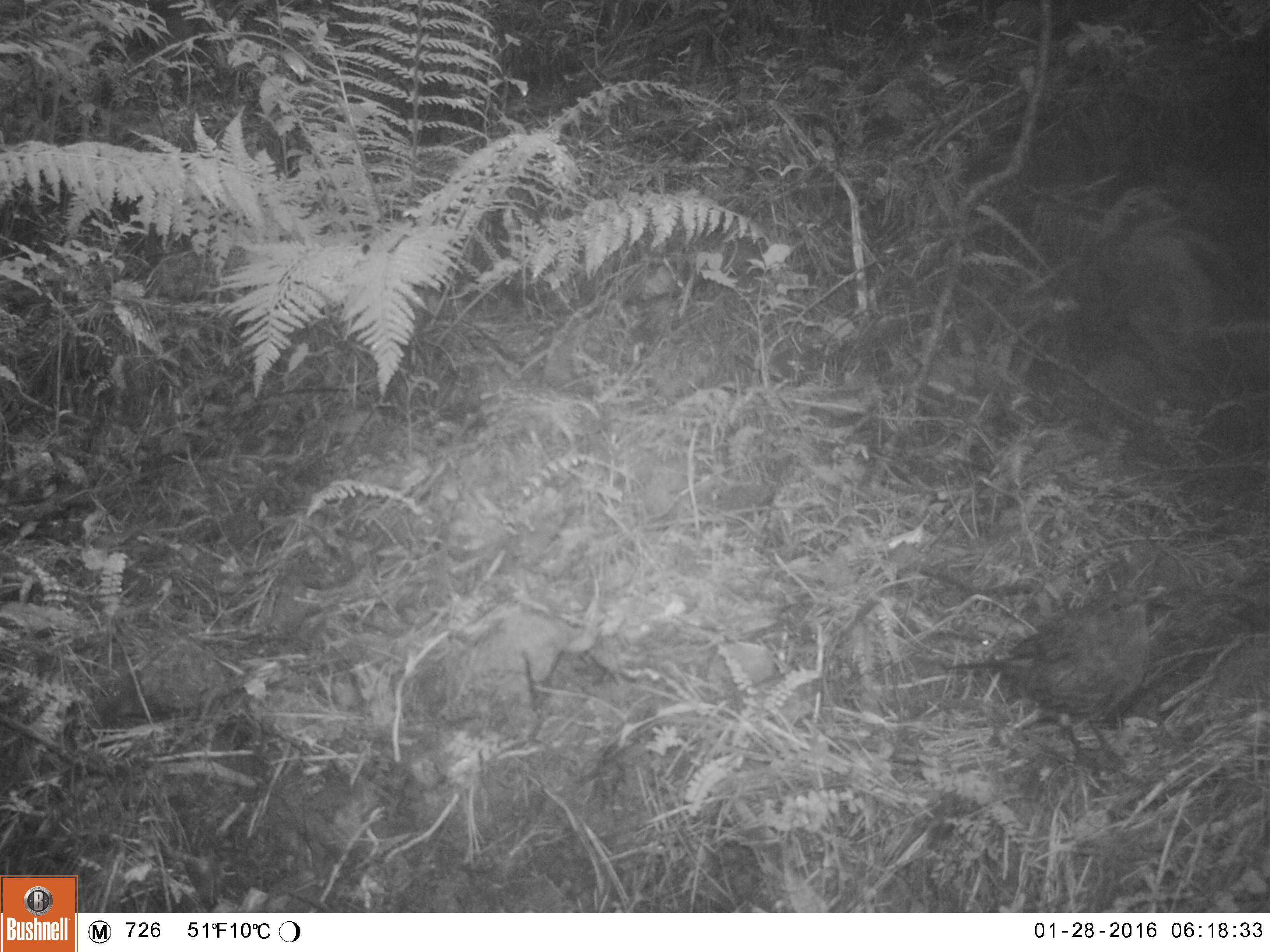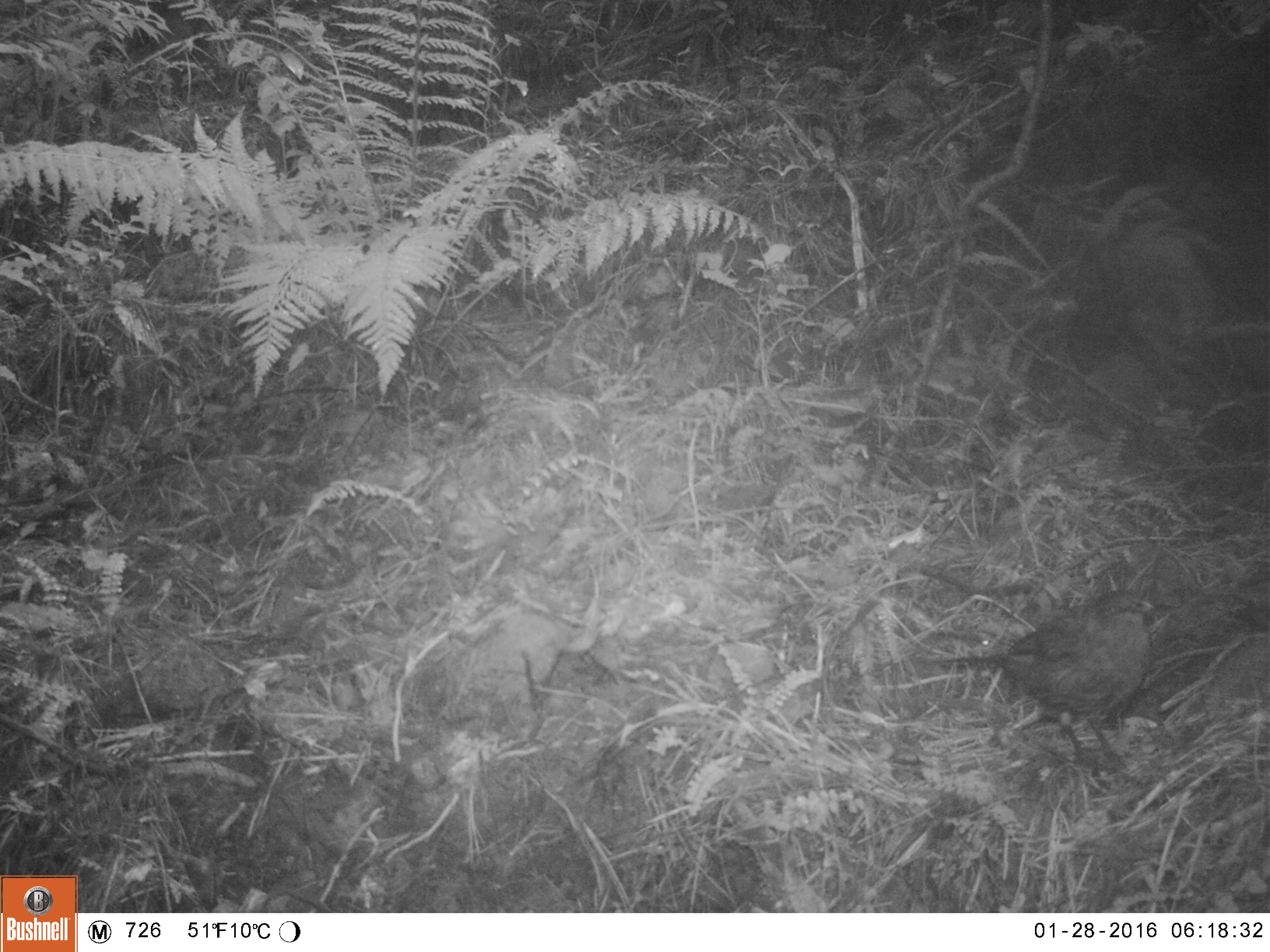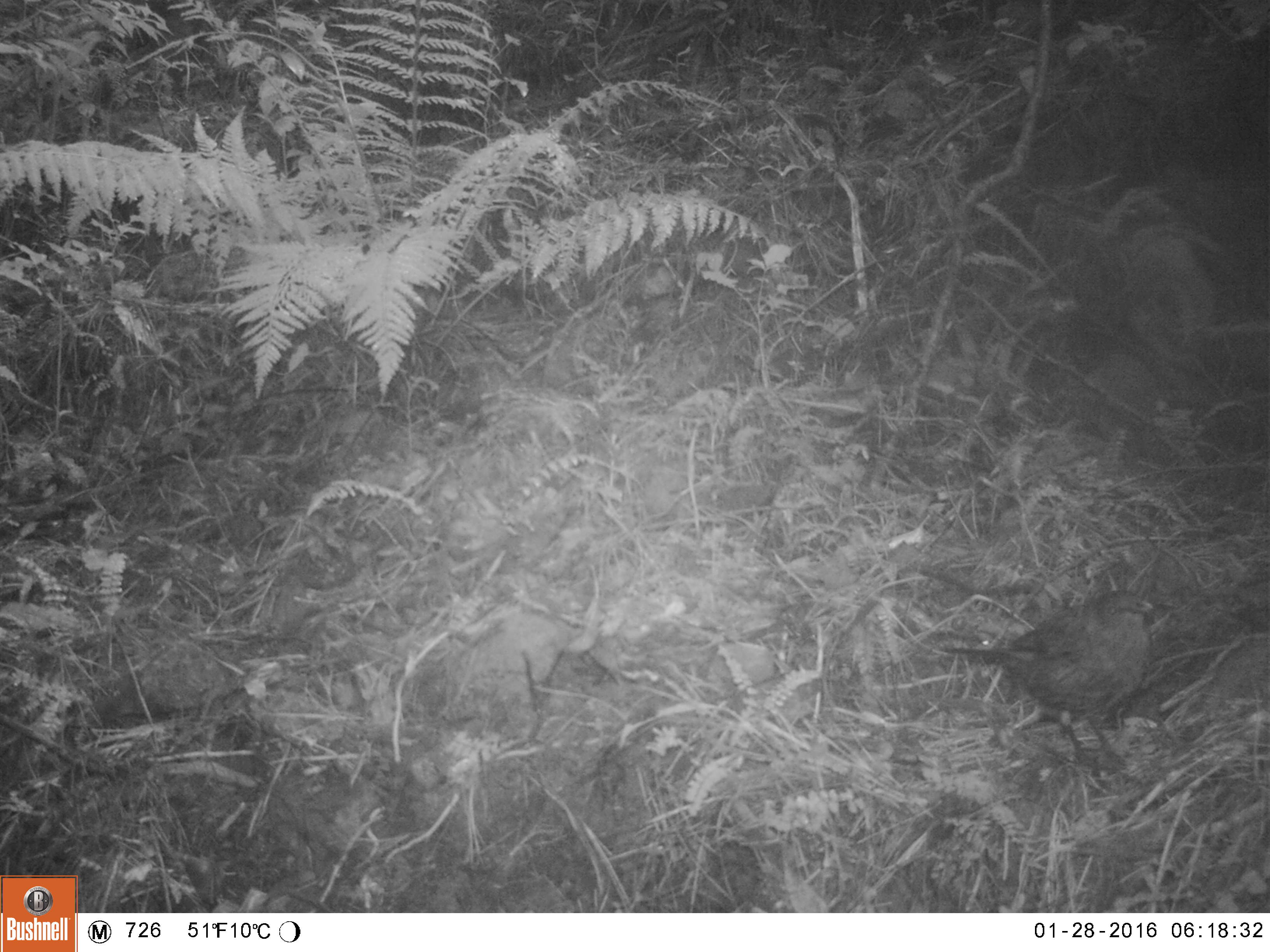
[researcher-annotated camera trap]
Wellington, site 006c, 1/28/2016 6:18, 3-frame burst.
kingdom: Animalia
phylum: Chordata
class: Aves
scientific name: Aves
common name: bird